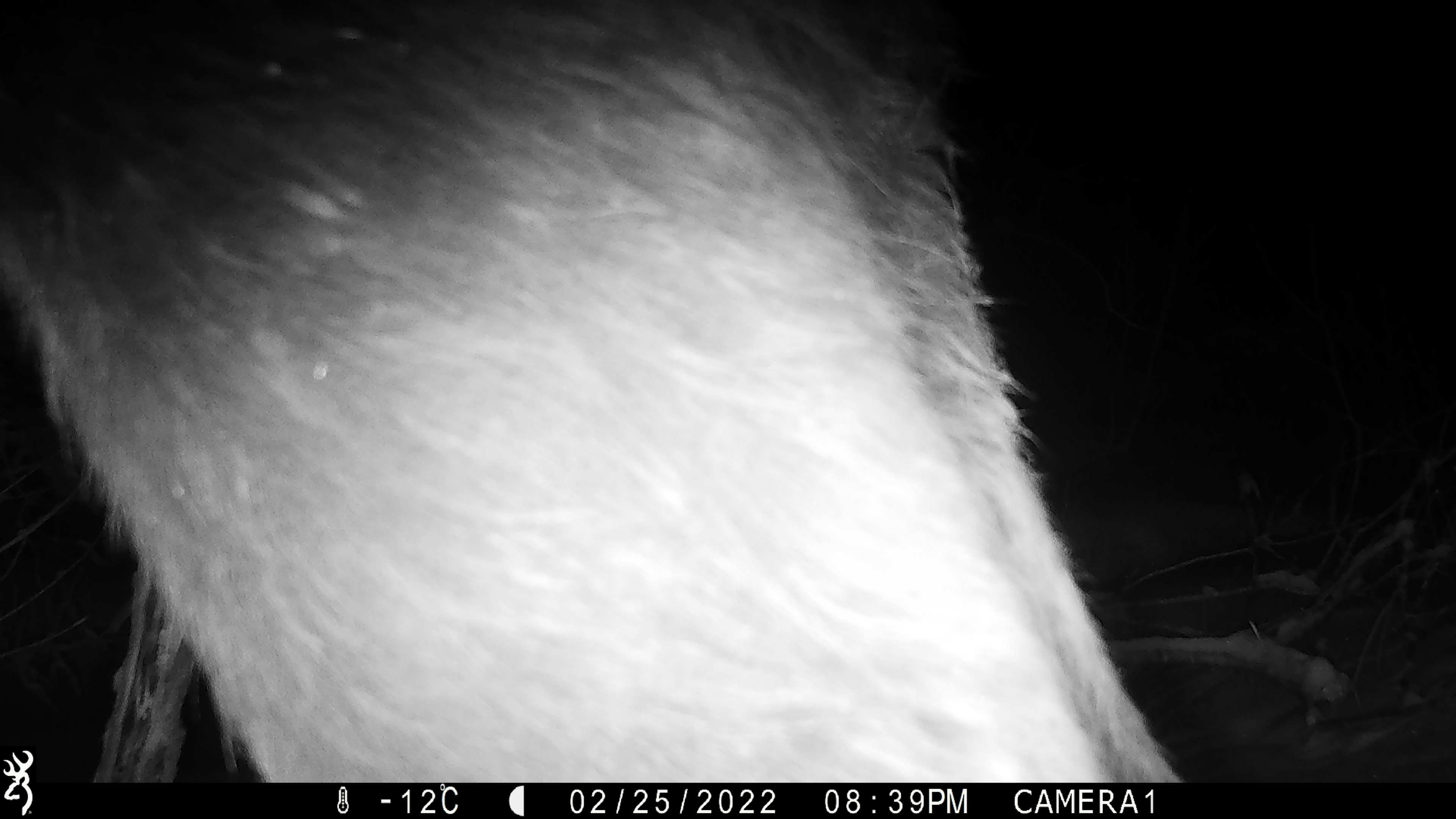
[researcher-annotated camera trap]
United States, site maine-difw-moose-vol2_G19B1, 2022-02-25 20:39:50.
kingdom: Animalia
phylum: Chordata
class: Mammalia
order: Artiodactyla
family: Cervidae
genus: Alces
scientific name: Alces alces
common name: moose